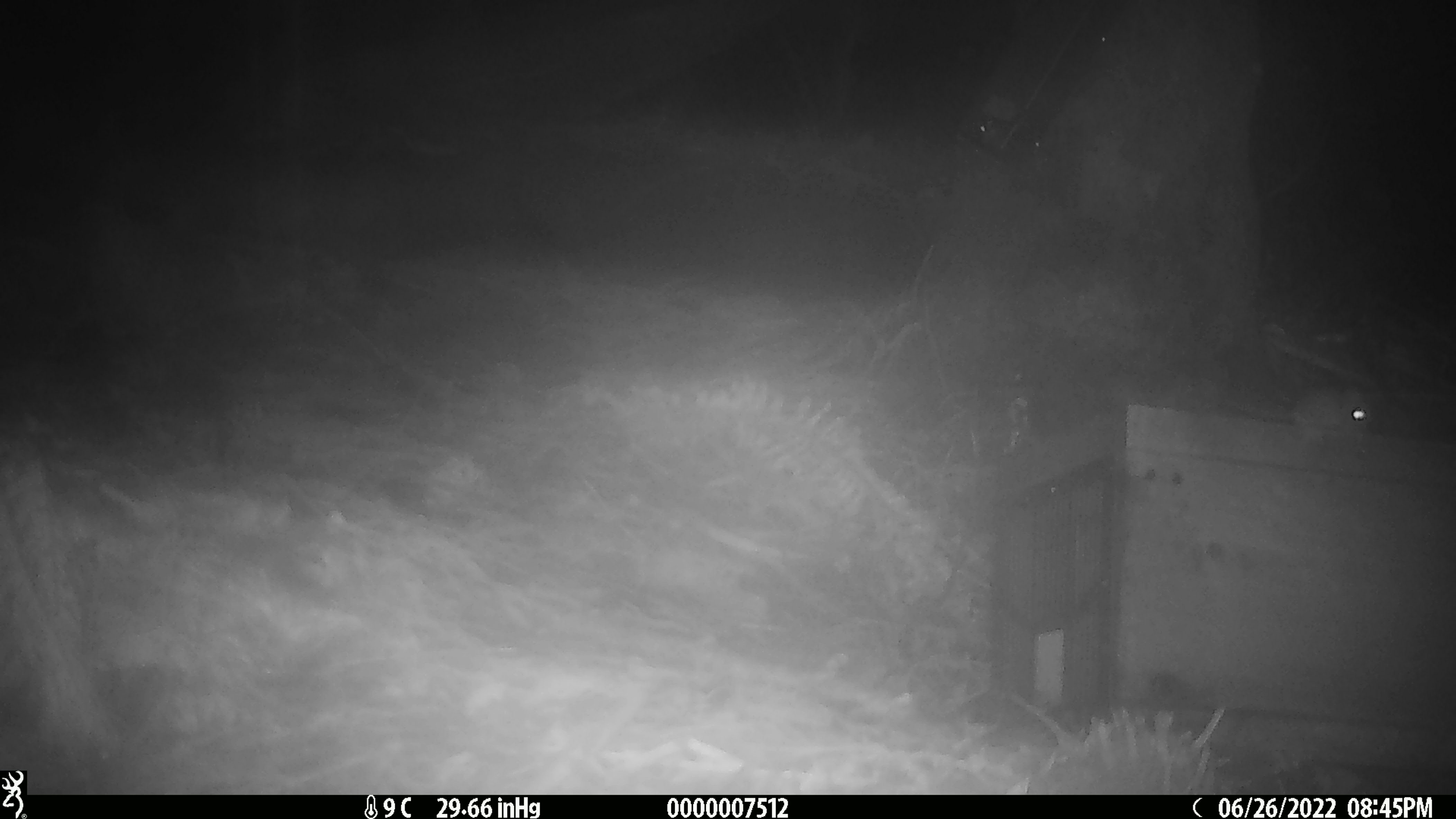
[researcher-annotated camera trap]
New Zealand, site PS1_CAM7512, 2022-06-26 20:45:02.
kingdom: Animalia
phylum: Chordata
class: Mammalia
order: Rodentia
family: Muridae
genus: Mus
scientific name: Mus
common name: mouse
Mouse (Mus).